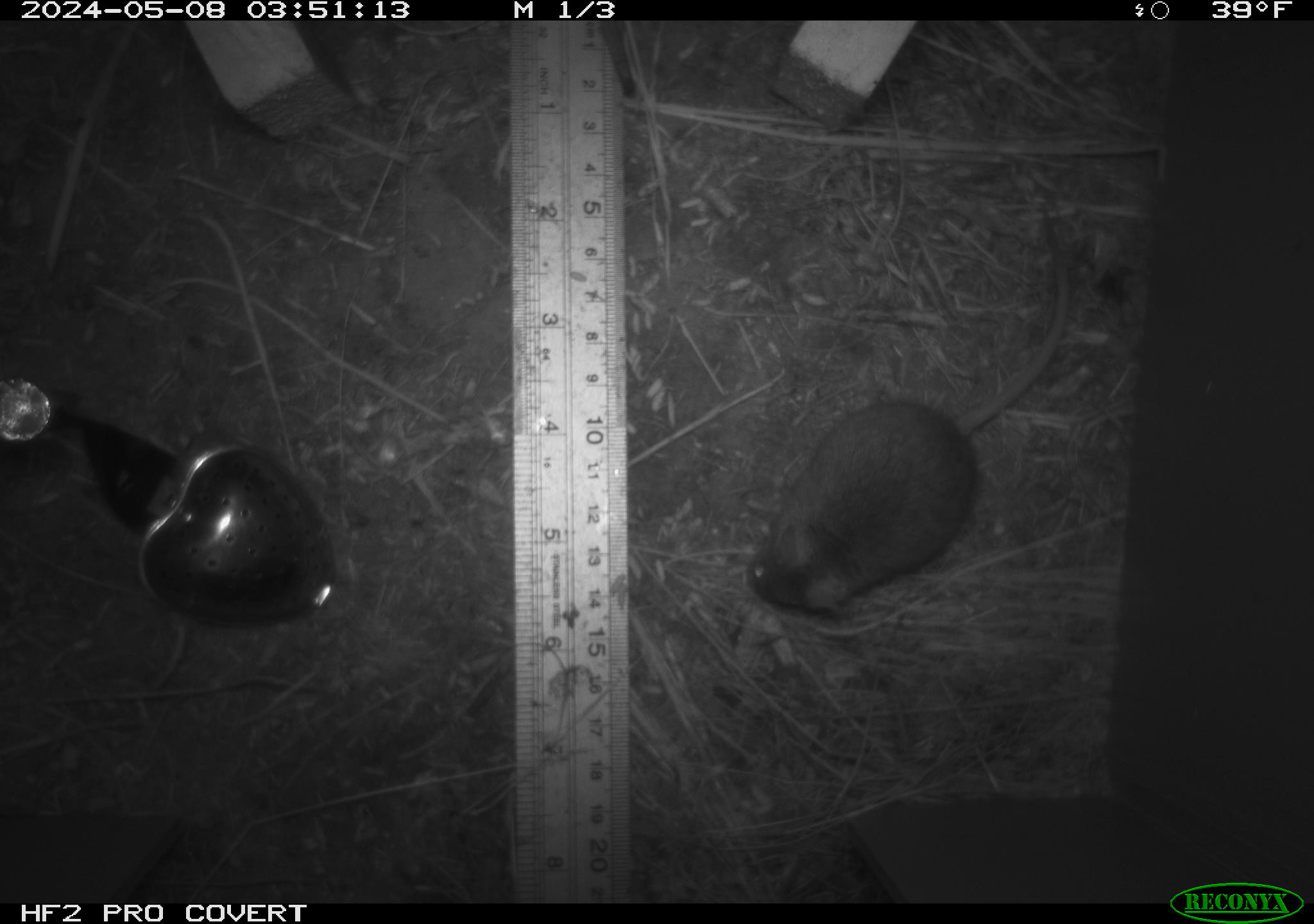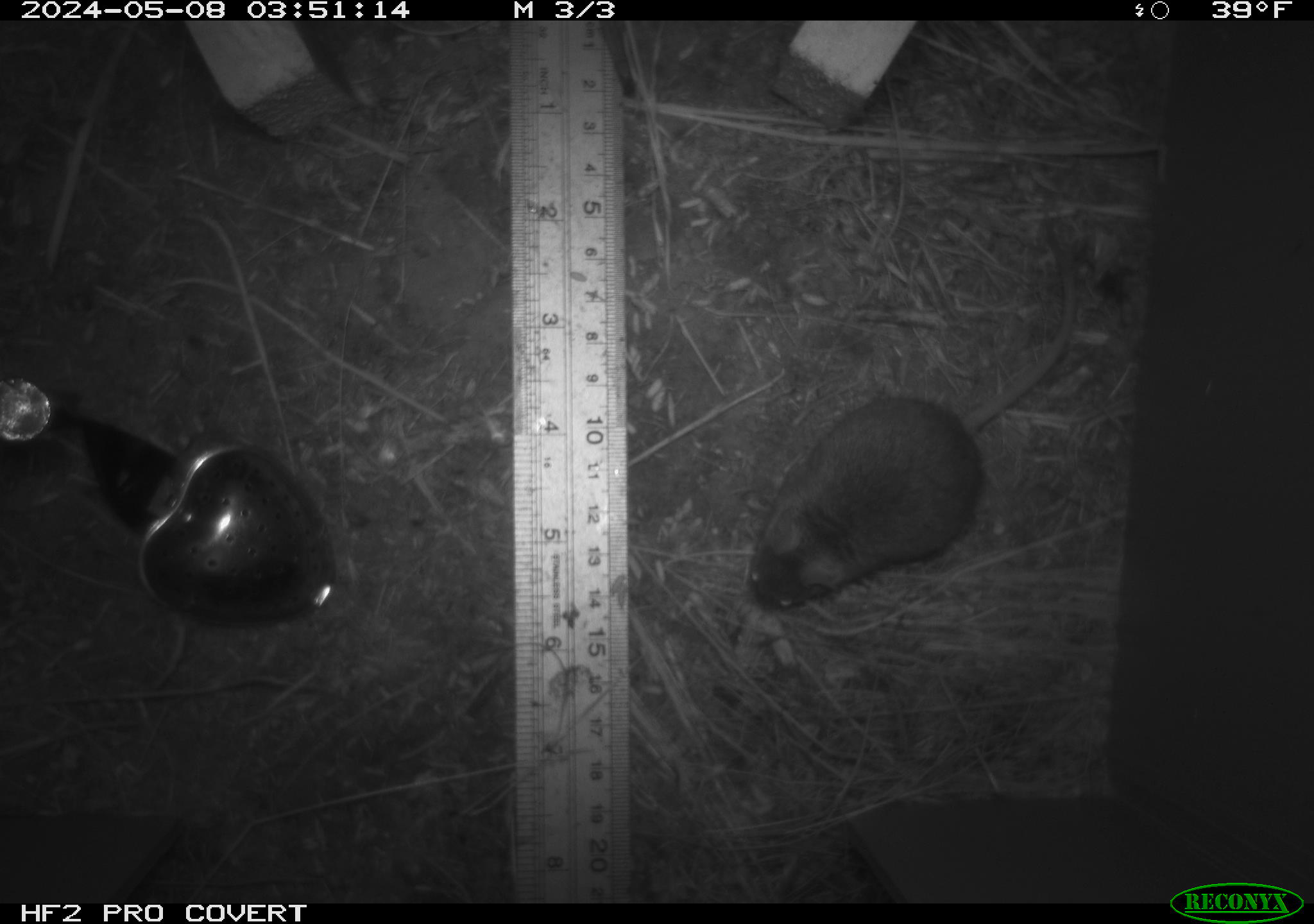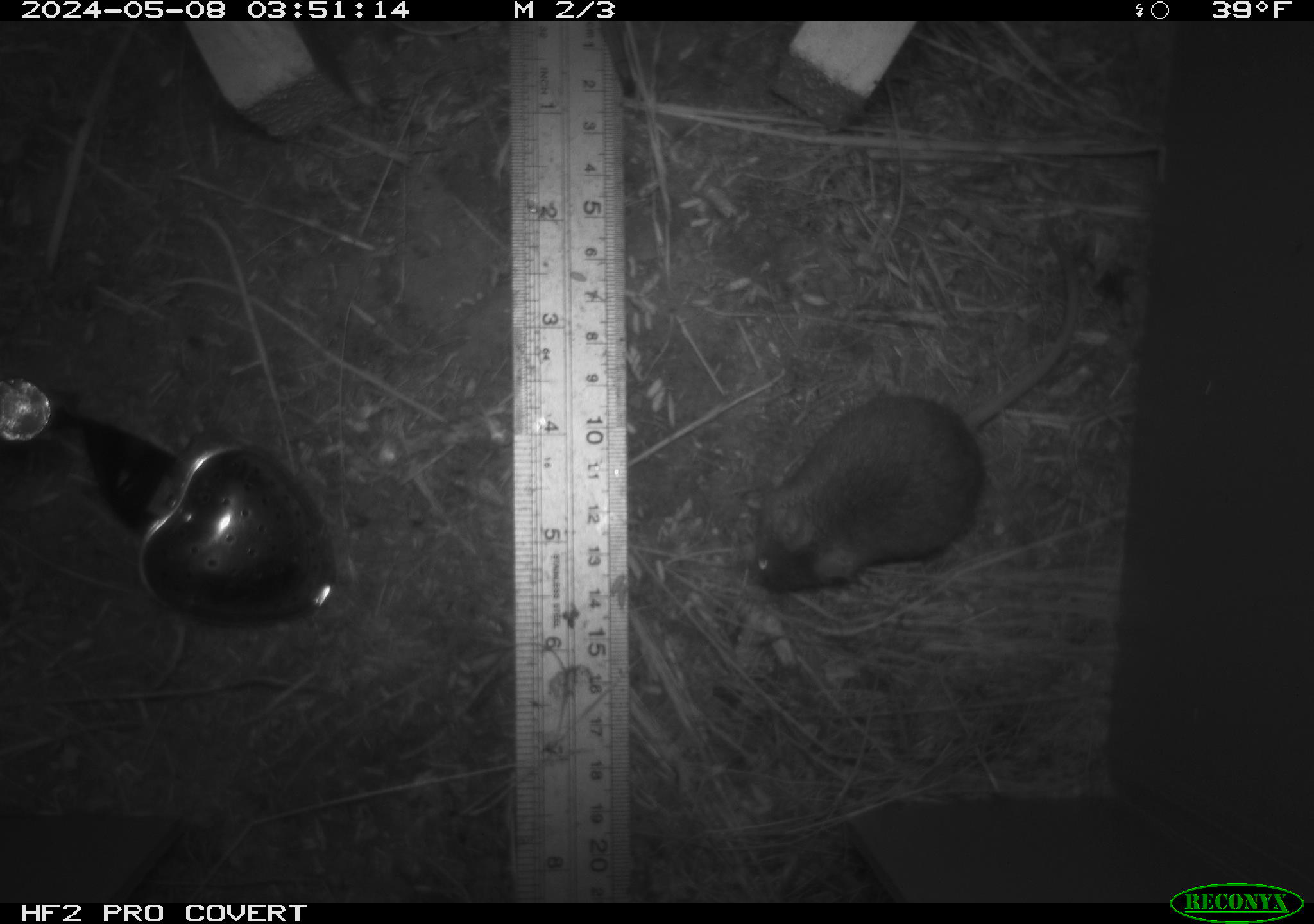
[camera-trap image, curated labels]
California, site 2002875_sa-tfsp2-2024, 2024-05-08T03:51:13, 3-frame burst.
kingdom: Animalia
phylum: Chordata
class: Mammalia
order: Rodentia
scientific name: Rodentia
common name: mouse species